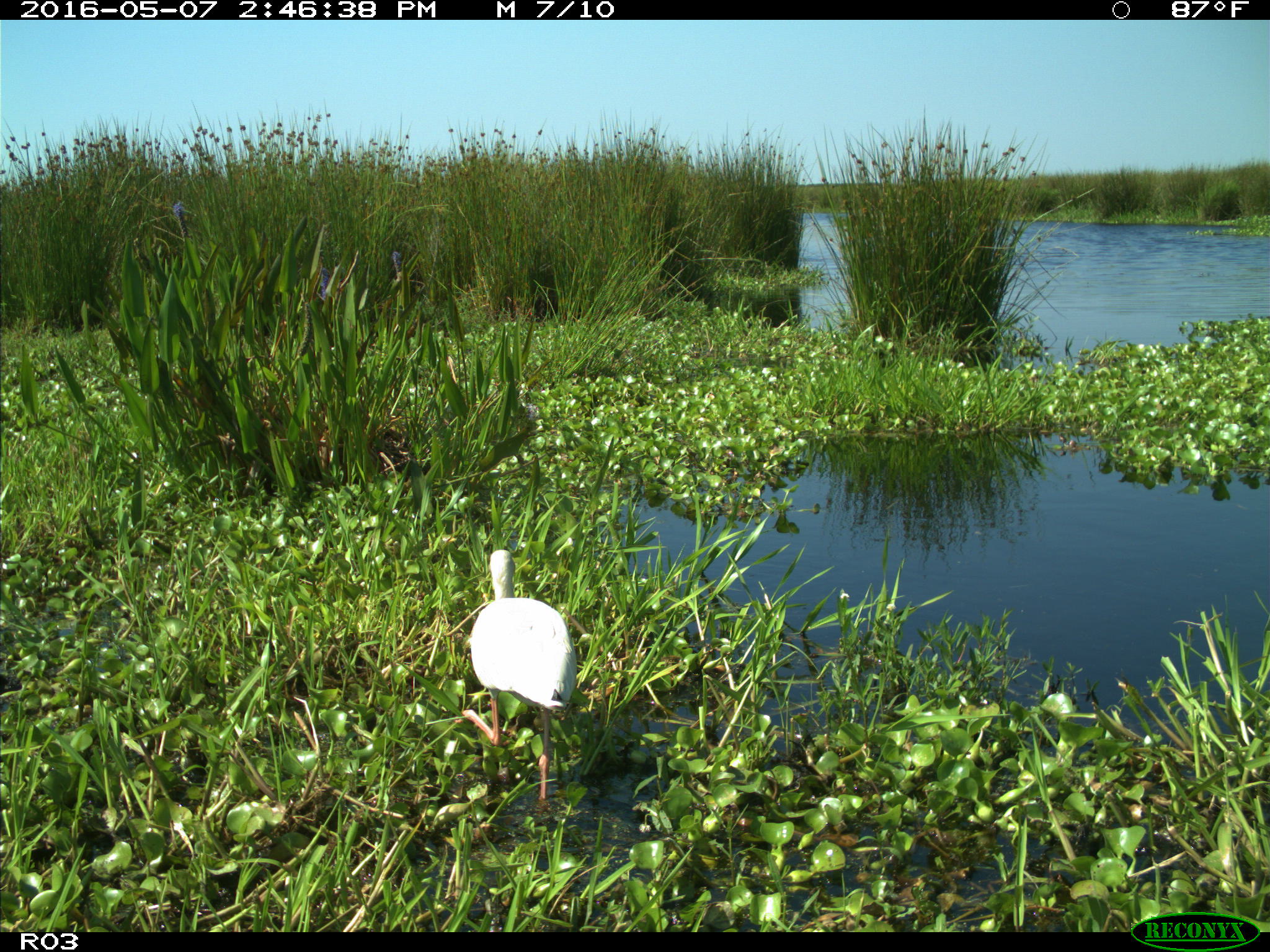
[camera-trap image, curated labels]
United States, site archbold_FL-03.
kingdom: Animalia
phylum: Chordata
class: Aves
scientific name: Aves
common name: birds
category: unidentified bird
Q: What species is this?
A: Unidentified bird (birds) (Aves).